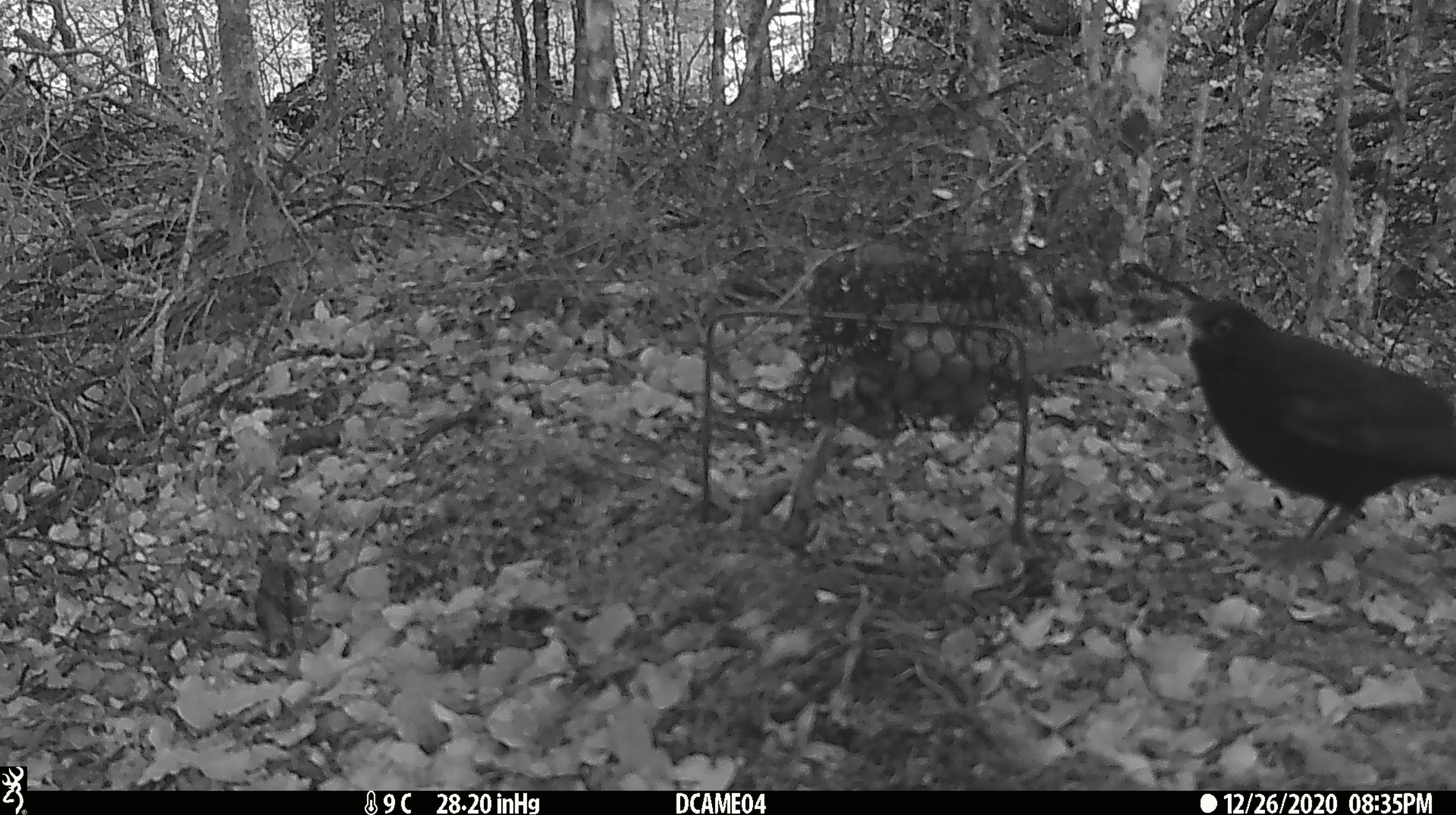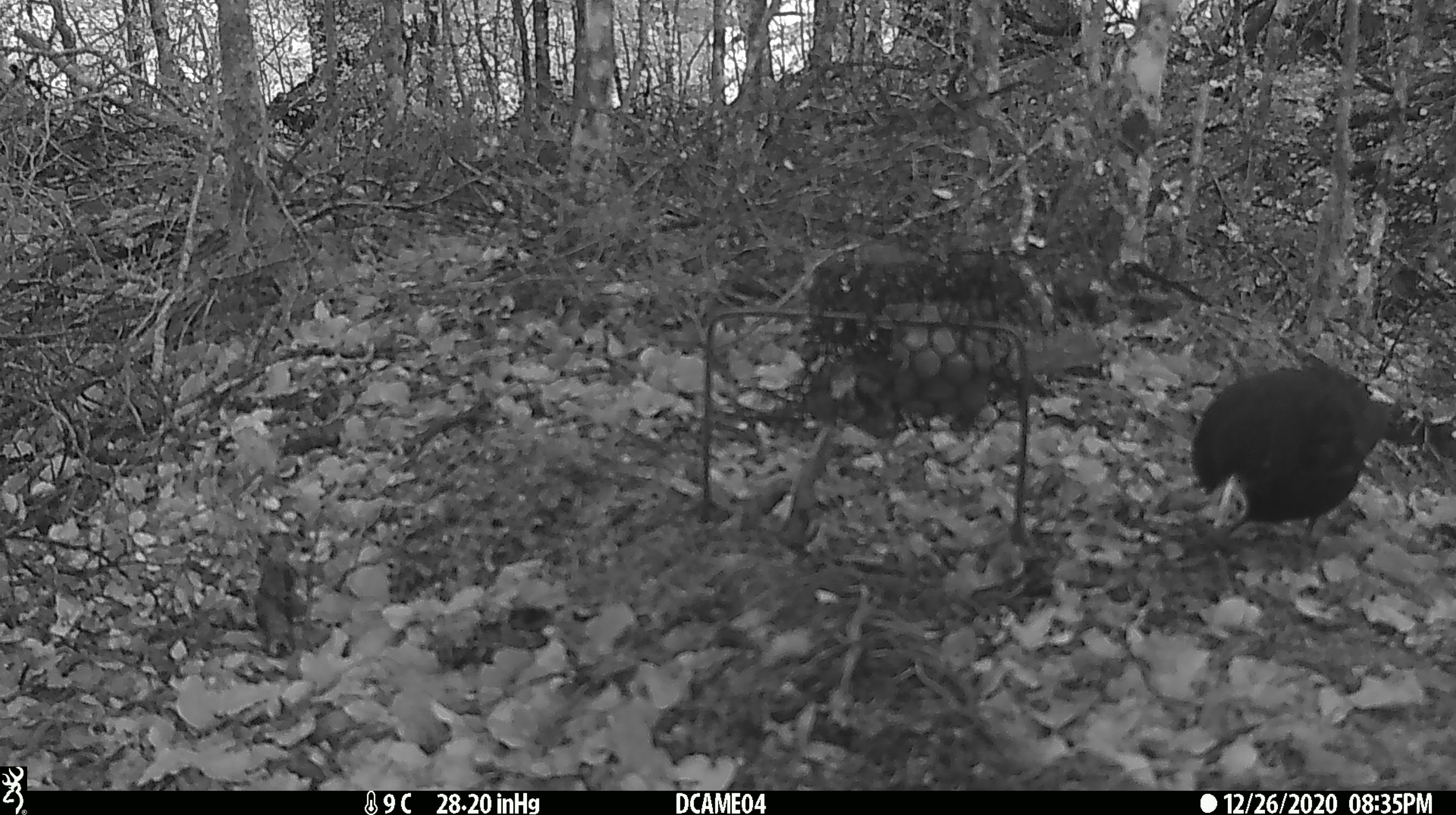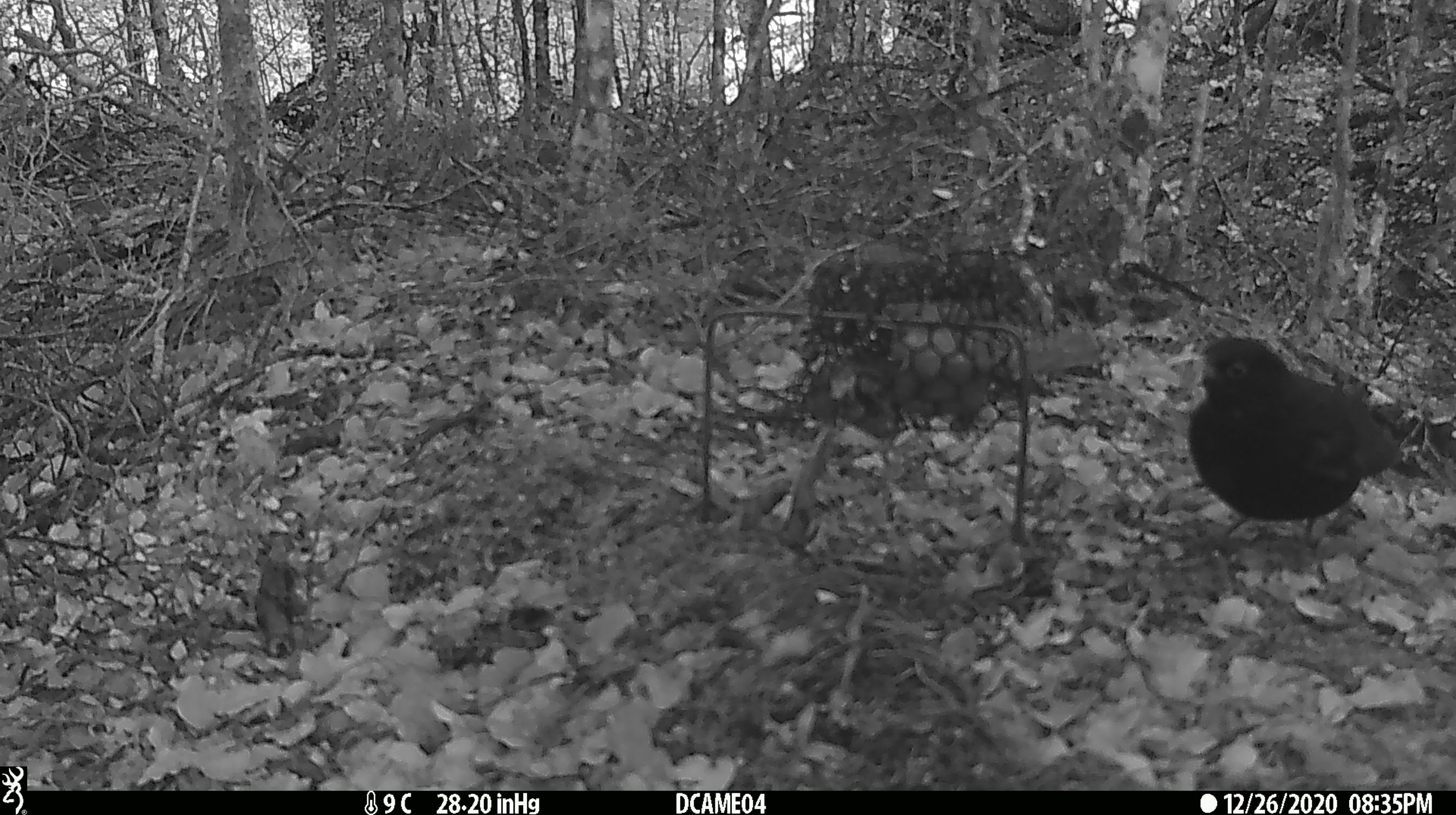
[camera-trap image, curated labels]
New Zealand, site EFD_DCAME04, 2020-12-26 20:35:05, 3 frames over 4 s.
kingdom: Animalia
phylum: Chordata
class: Aves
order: Passeriformes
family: Turdidae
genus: Turdus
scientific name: Turdus merula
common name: eurasian blackbird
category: blackbird